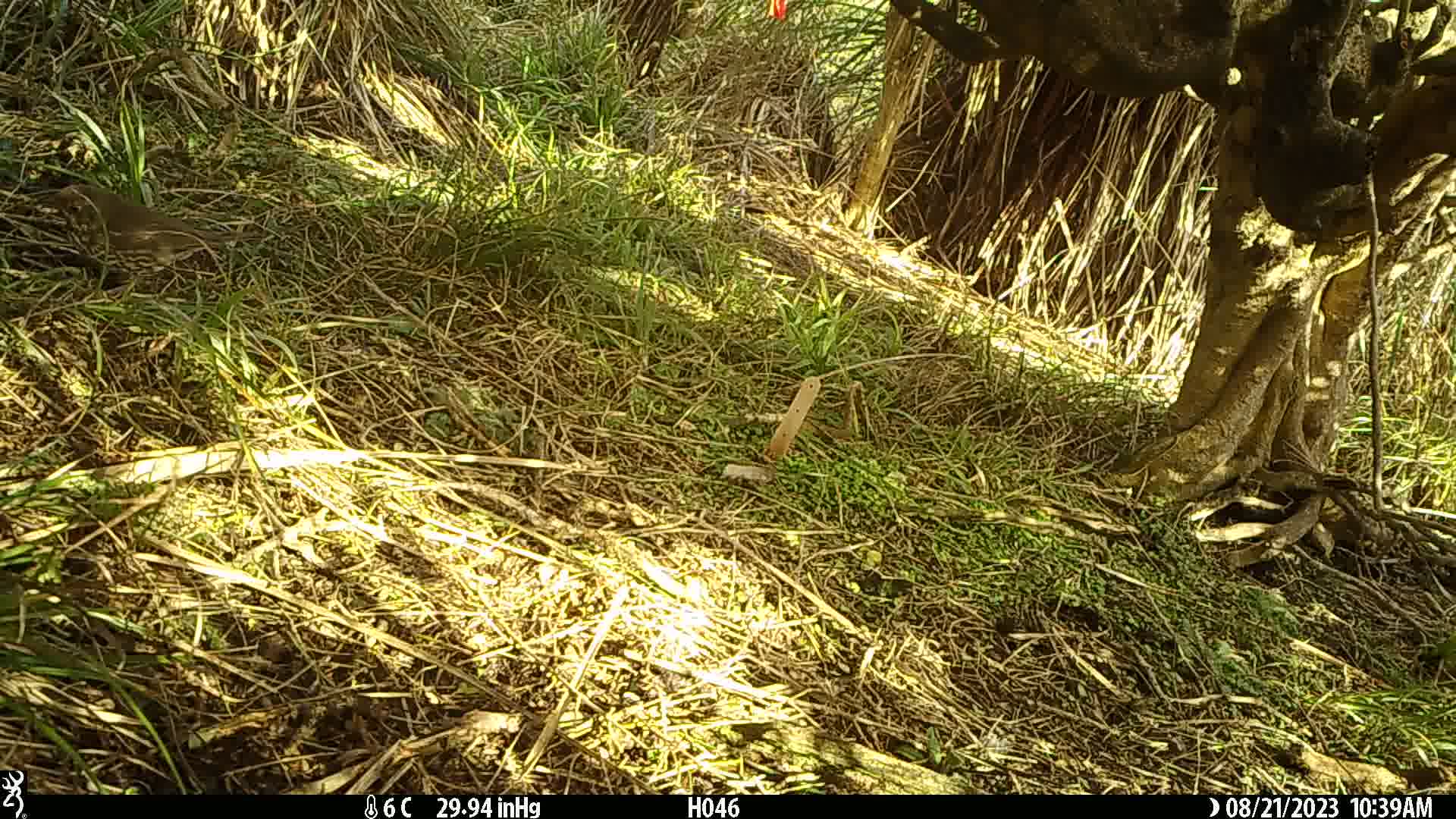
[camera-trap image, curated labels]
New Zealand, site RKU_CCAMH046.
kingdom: Animalia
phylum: Chordata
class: Aves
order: Passeriformes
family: Turdidae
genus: Turdus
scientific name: Turdus philomelos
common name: song thrush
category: thrush